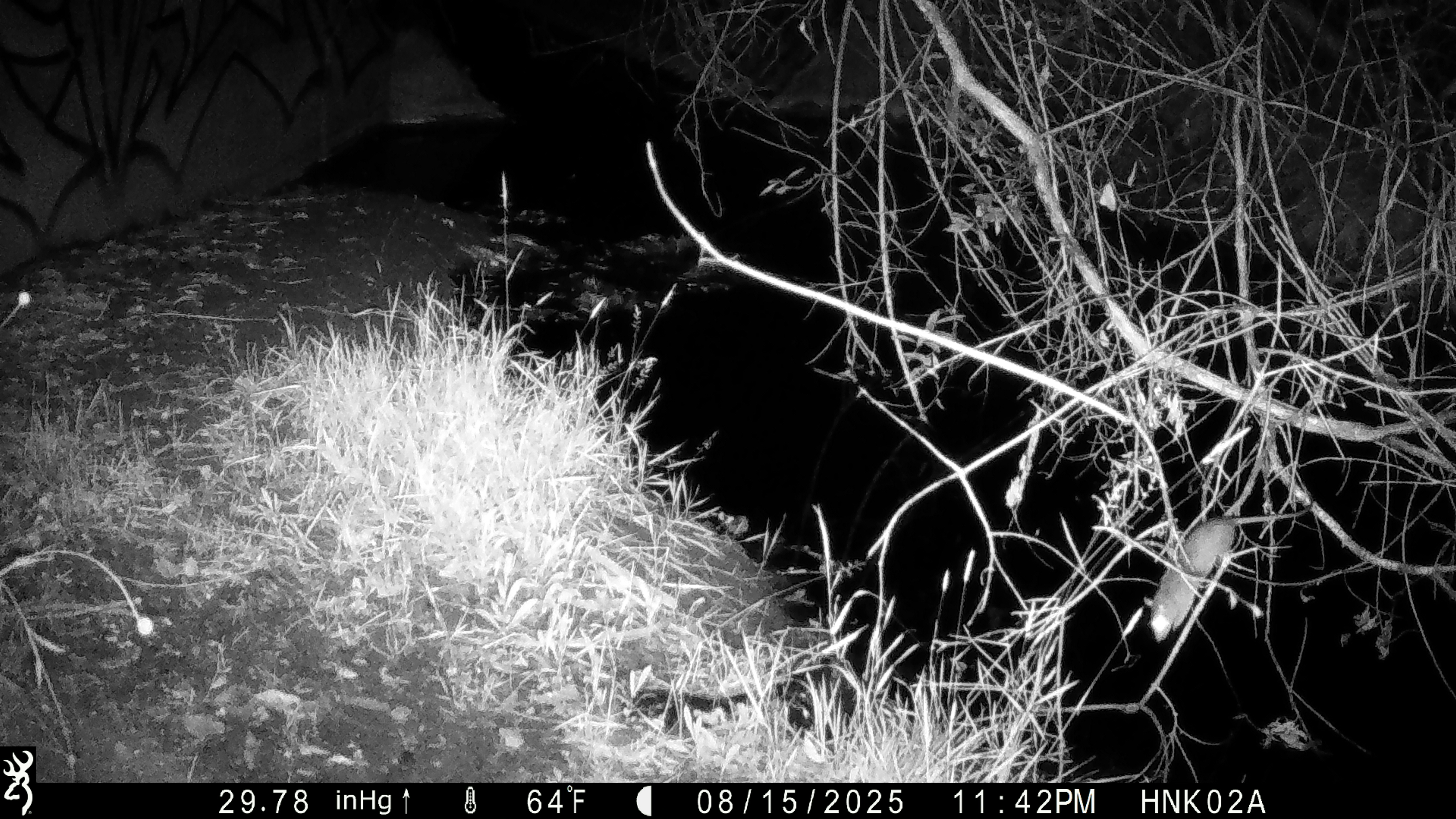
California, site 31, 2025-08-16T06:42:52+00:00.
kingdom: Animalia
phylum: Chordata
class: Mammalia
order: Rodentia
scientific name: Rodentia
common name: mouse or rat